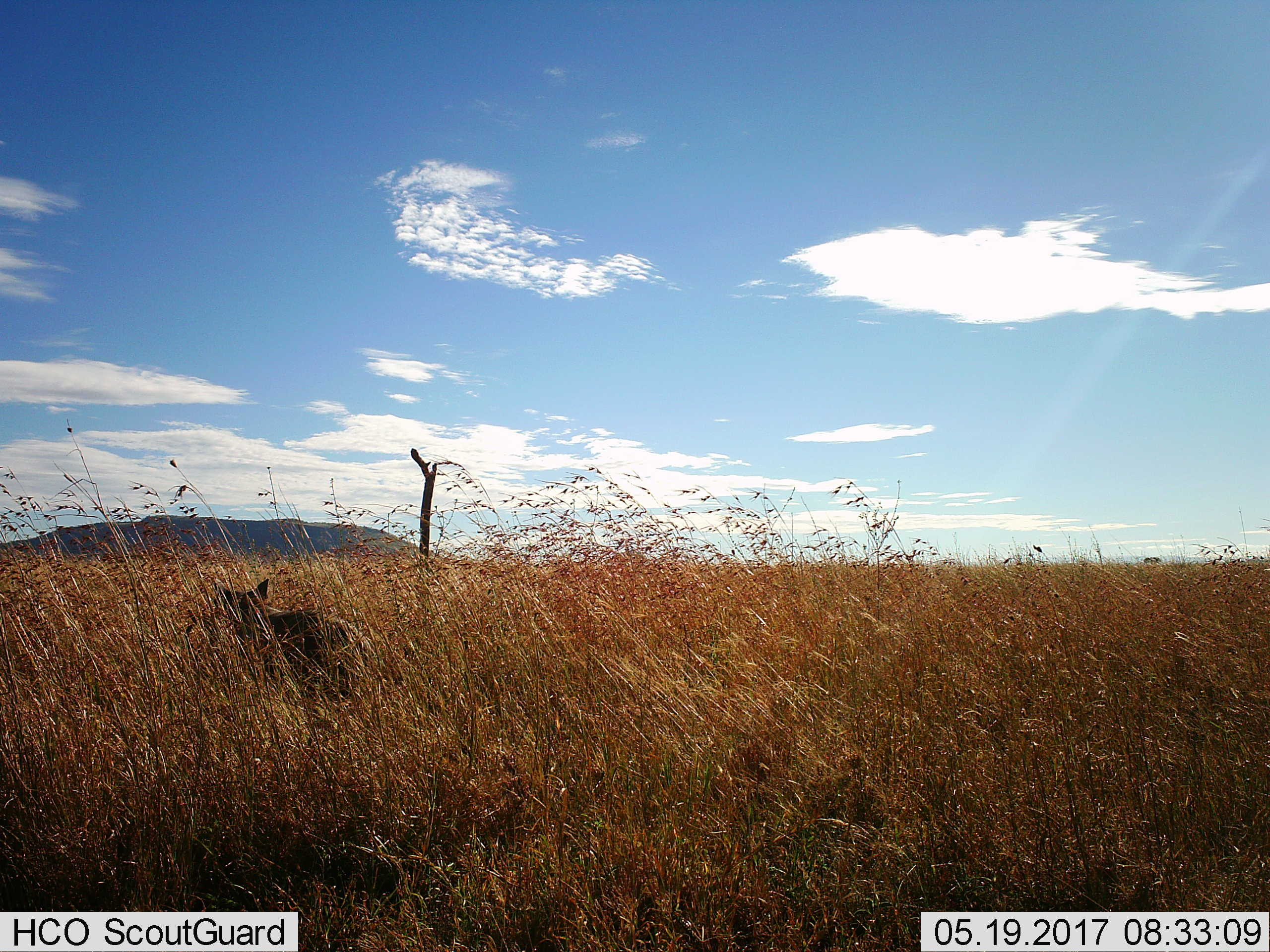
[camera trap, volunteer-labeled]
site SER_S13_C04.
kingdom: Animalia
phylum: Chordata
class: Mammalia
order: Carnivora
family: Canidae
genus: Lupulella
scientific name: Lupulella mesomelas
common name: black-backed jackal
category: jackalblackbacked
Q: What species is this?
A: Jackalblackbacked (black-backed jackal) (Lupulella mesomelas).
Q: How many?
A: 1.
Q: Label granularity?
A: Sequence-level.